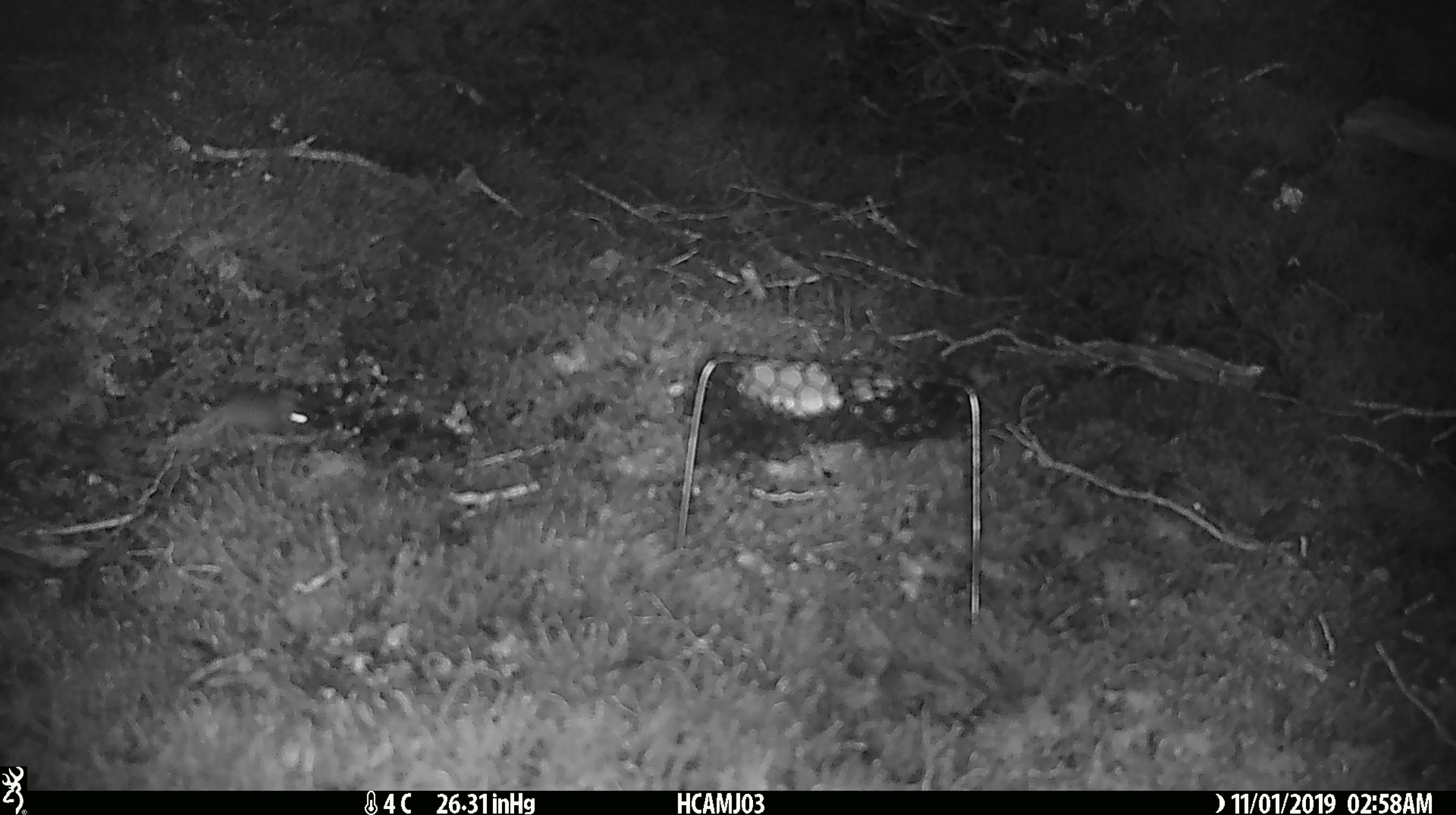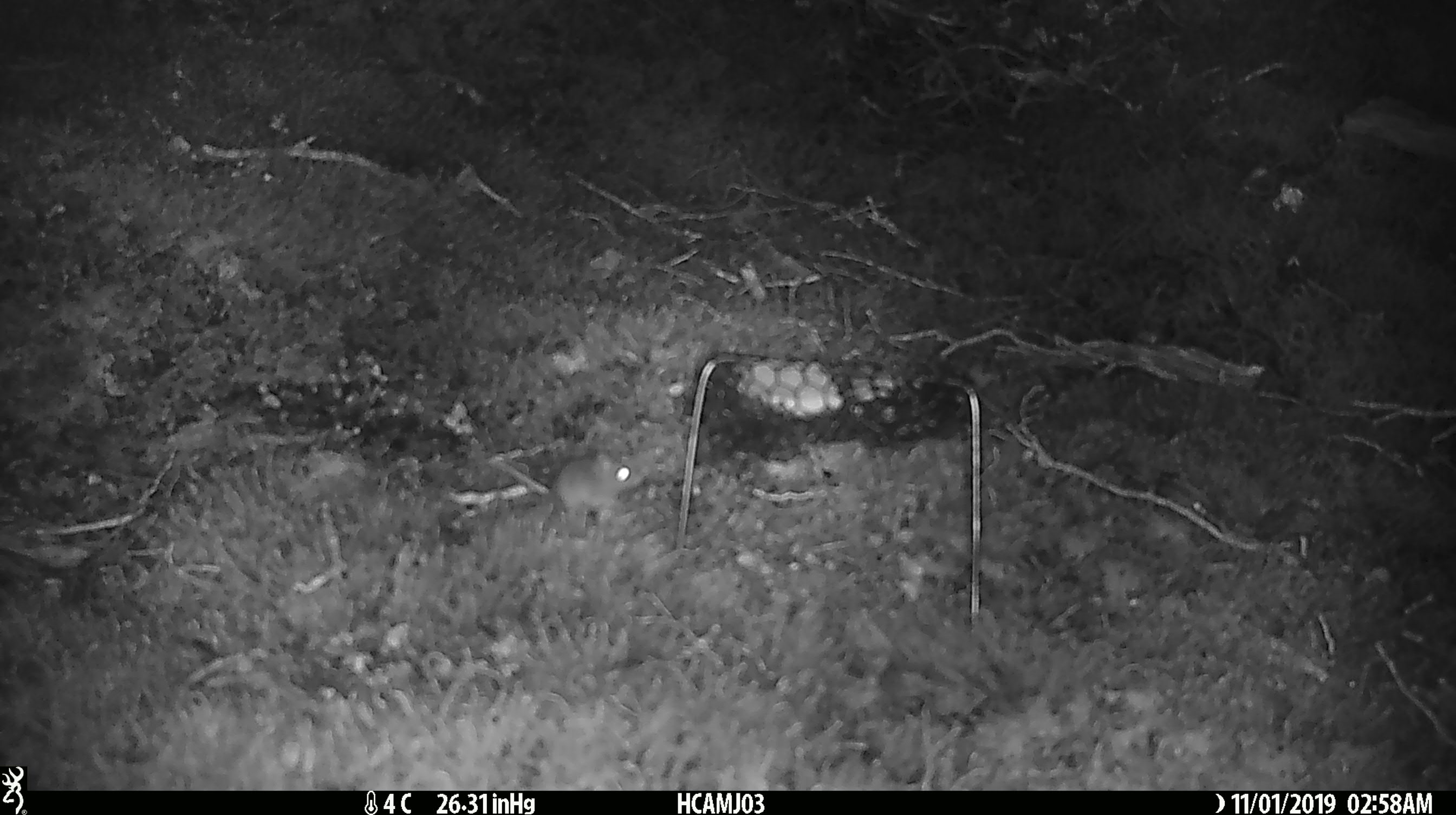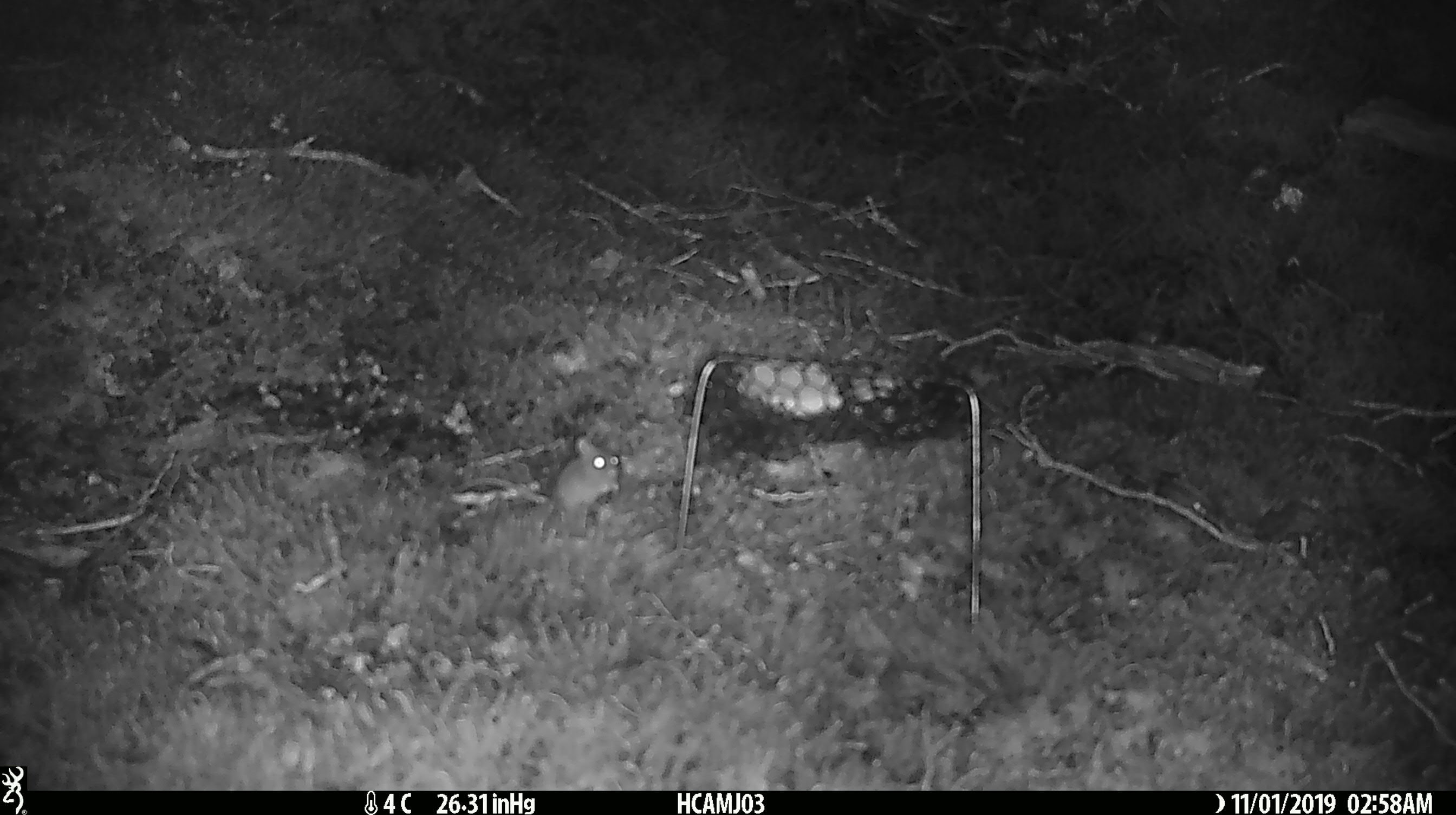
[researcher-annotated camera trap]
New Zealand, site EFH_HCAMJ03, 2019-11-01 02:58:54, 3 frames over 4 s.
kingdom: Animalia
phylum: Chordata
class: Mammalia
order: Rodentia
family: Muridae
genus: Mus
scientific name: Mus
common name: mouse